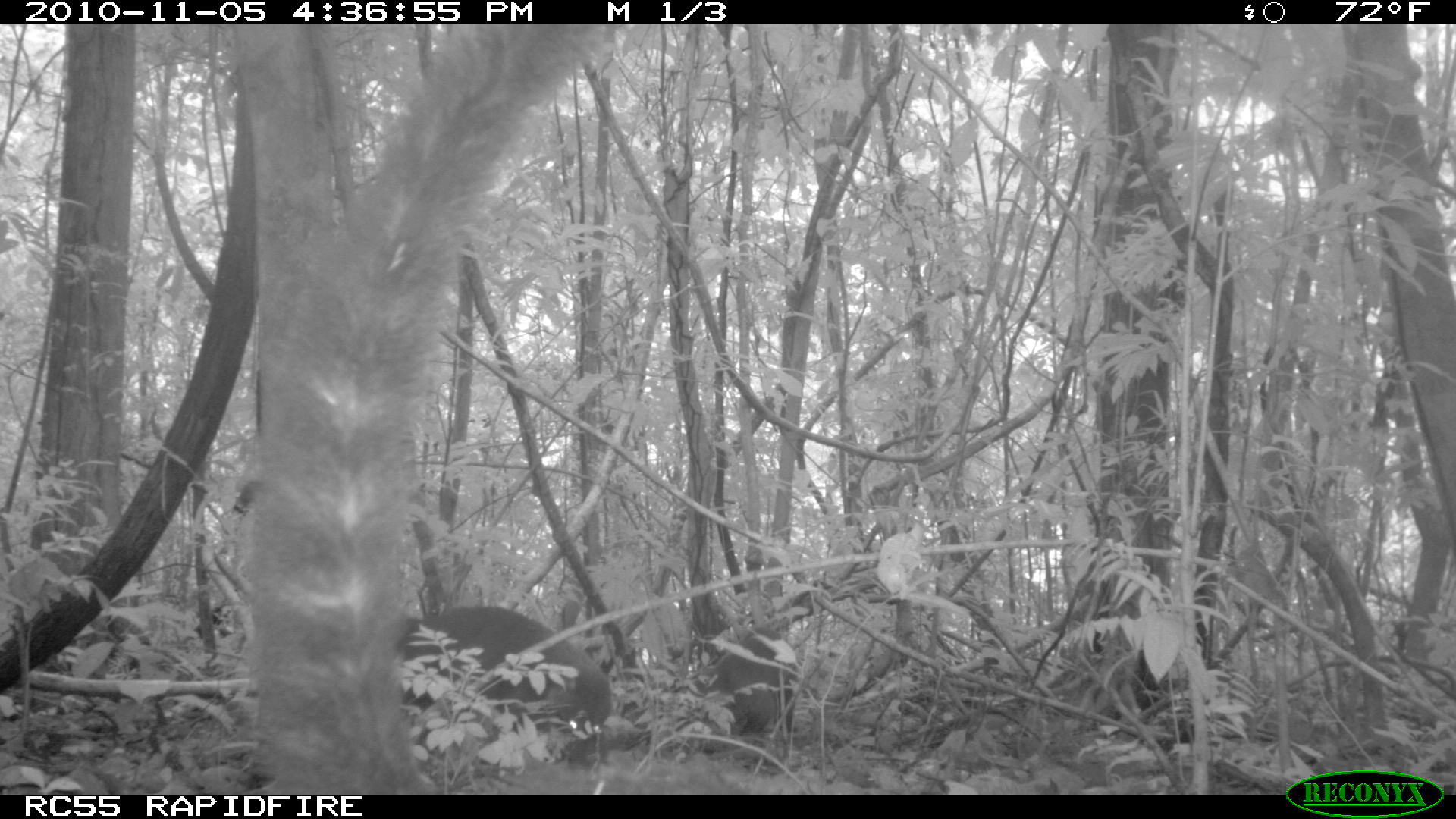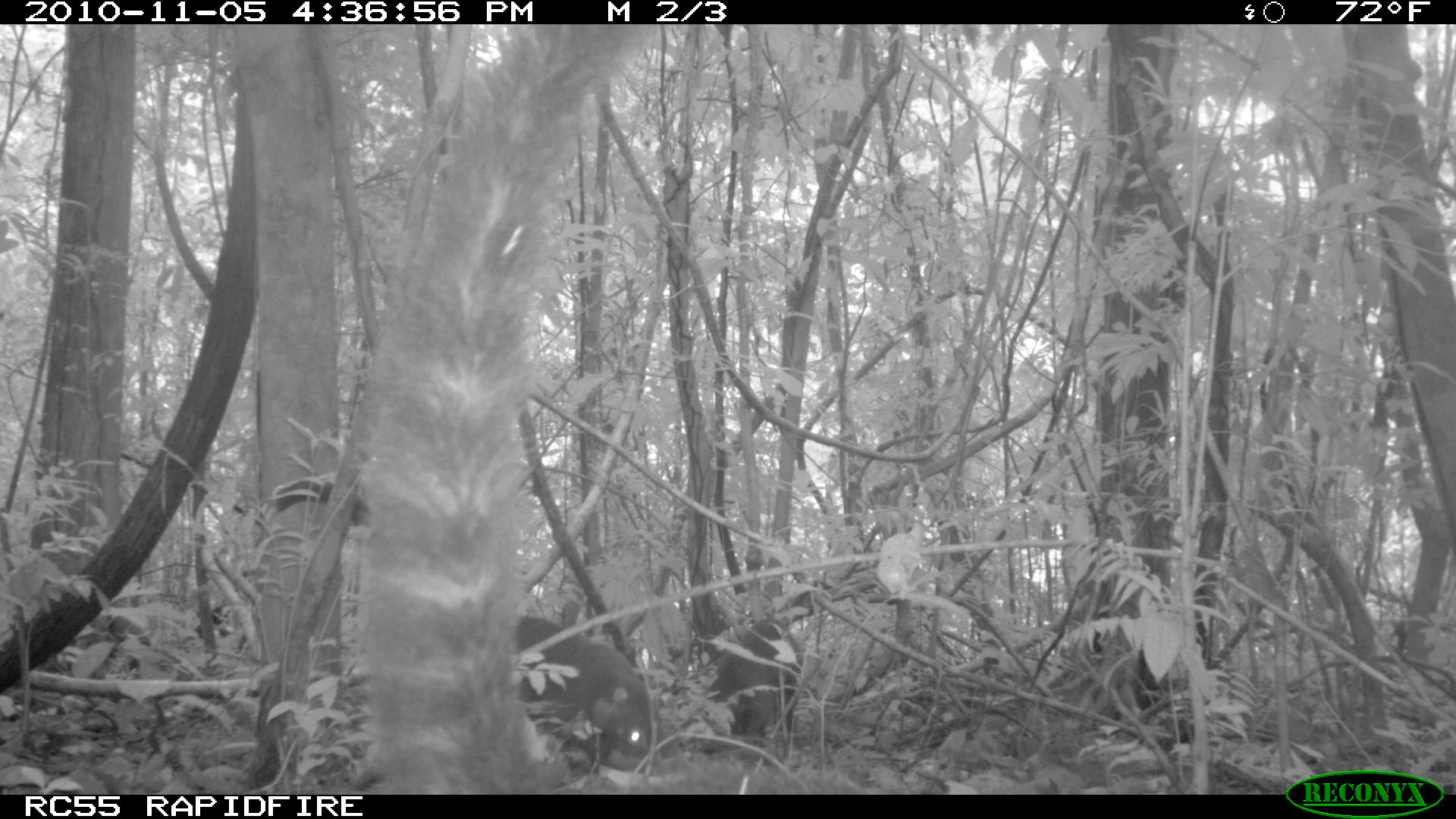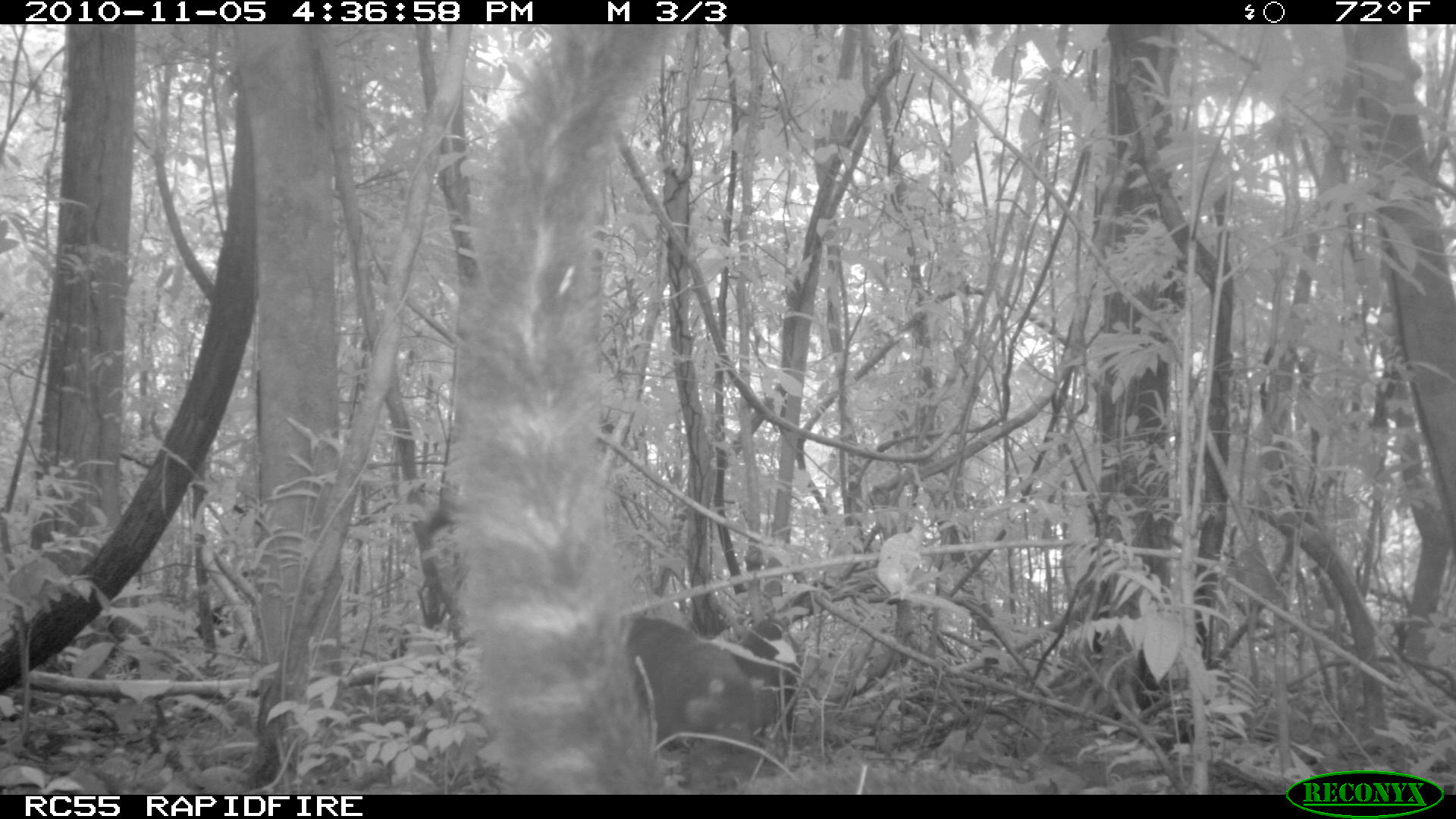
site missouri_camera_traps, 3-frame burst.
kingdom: Animalia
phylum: Chordata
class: Mammalia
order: Carnivora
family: Procyonidae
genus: Nasua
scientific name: Nasua narica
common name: white-nosed coati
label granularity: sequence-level